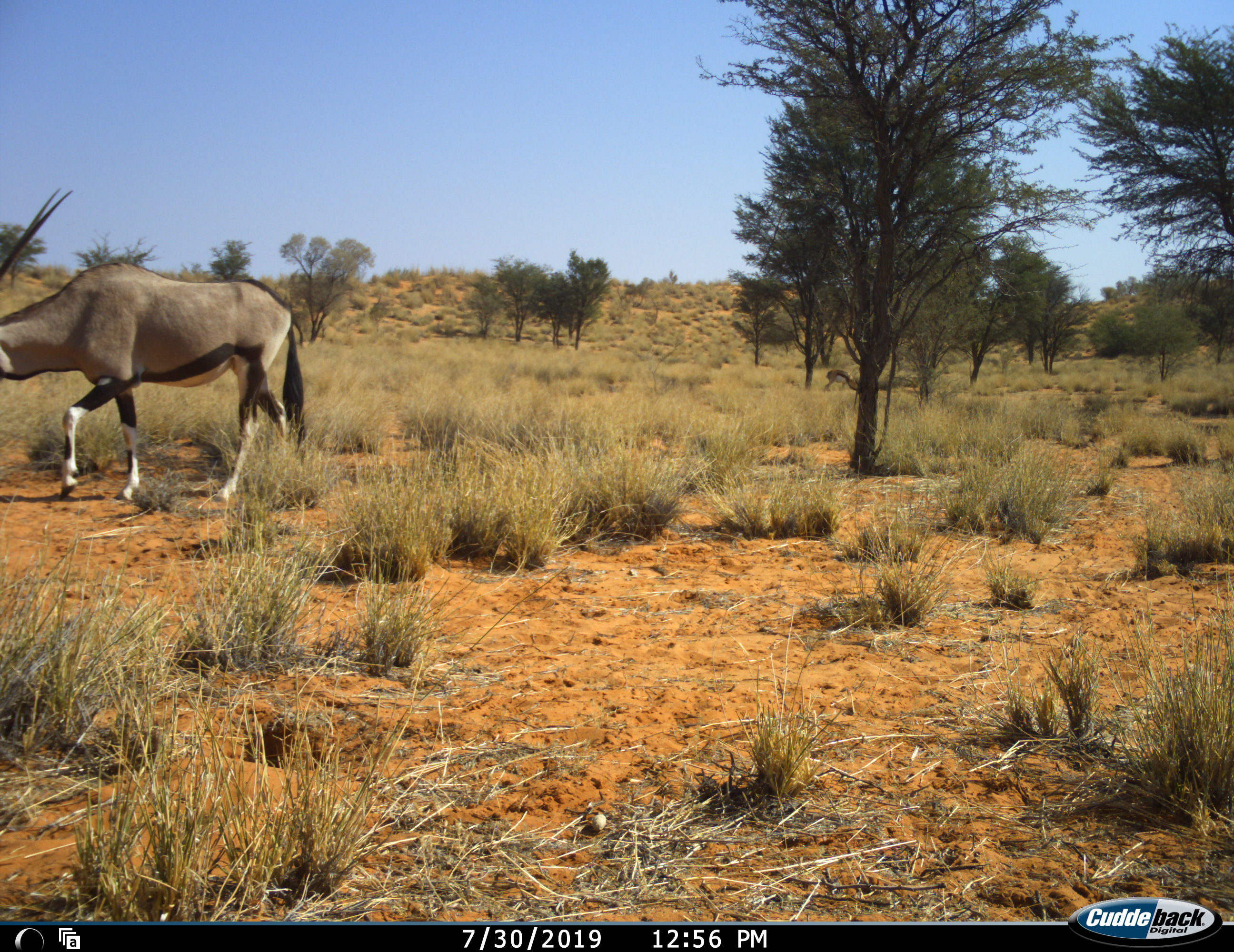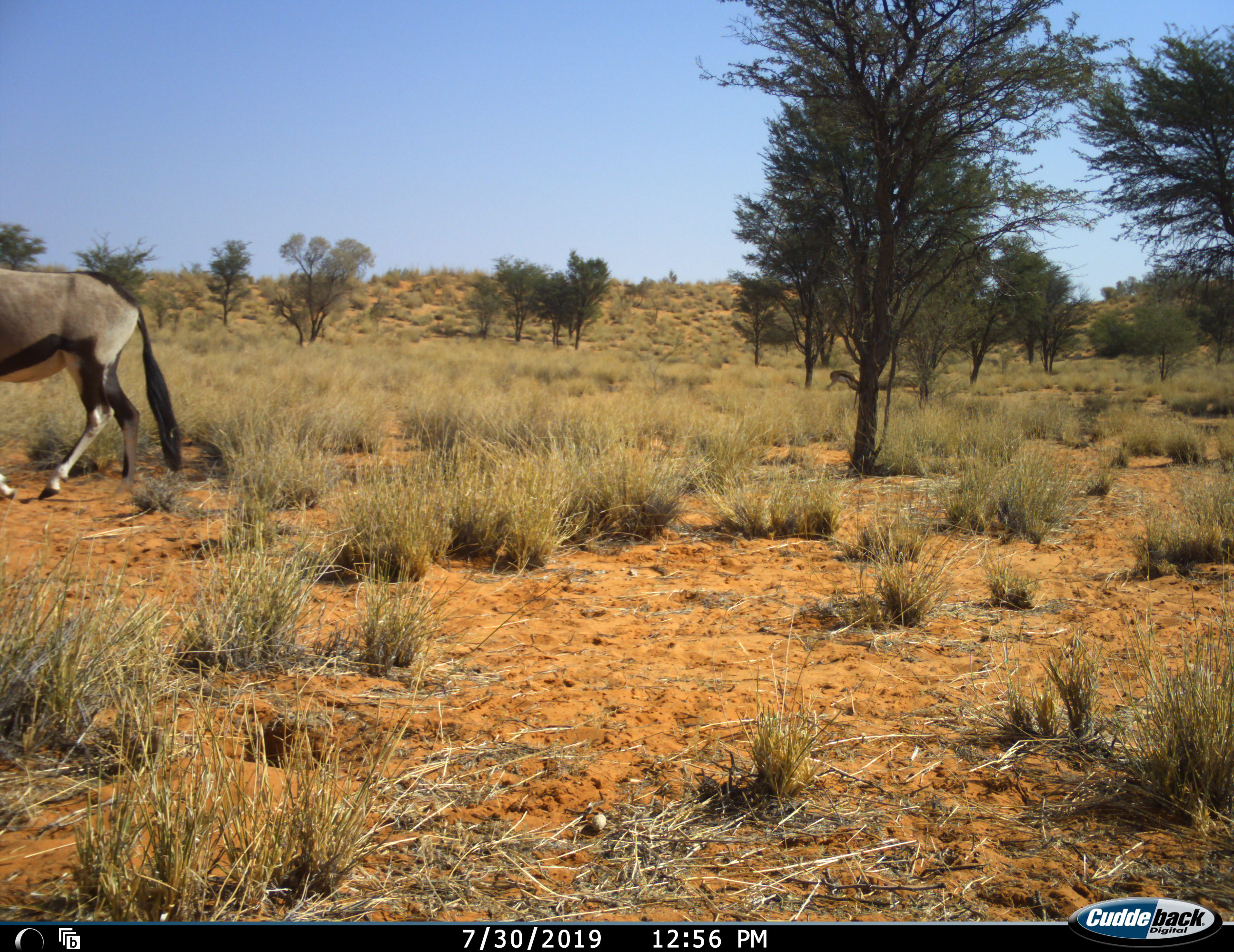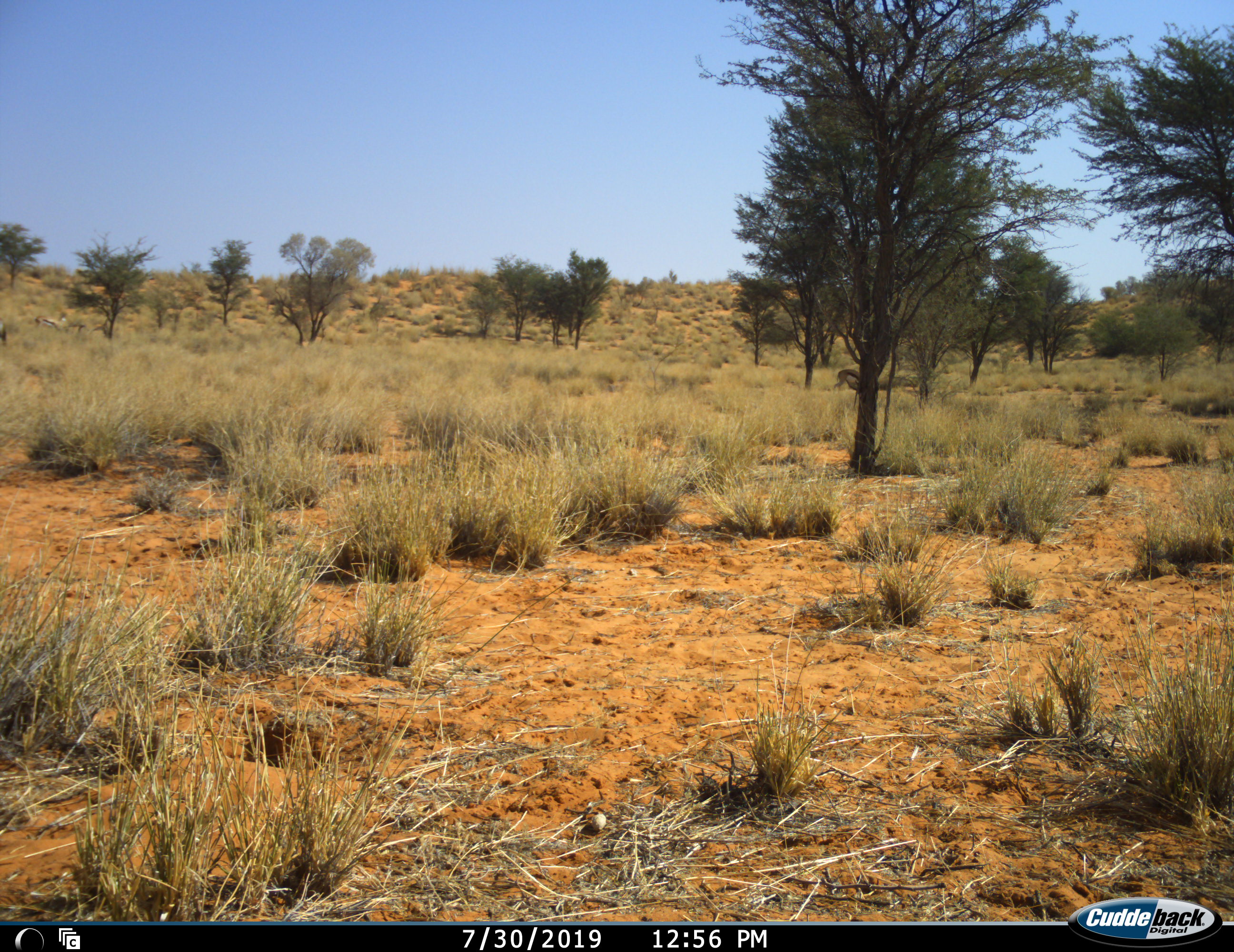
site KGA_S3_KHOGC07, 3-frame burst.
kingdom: Animalia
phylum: Chordata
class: Mammalia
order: Artiodactyla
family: Bovidae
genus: Oryx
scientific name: Oryx gazella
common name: gemsbok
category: oryx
Oryx (gemsbok) (Oryx gazella), count 1. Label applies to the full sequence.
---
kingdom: Animalia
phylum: Chordata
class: Mammalia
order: Artiodactyla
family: Bovidae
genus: Antidorcas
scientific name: Antidorcas marsupialis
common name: springbok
Springbok (Antidorcas marsupialis), count 1. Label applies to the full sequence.